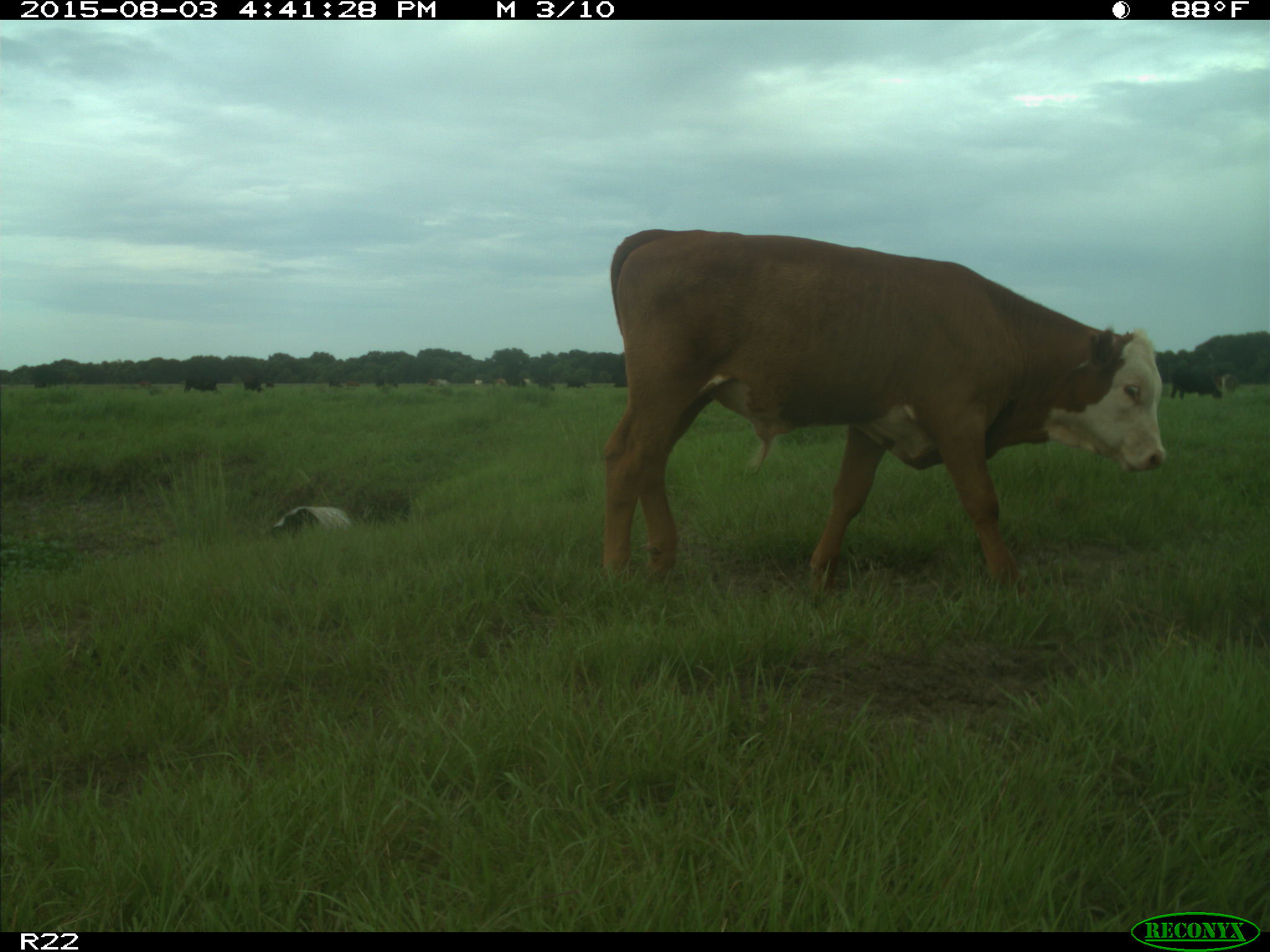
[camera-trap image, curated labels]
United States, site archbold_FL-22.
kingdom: Animalia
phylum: Chordata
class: Mammalia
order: Artiodactyla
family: Bovidae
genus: Bos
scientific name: Bos taurus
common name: domestic cow